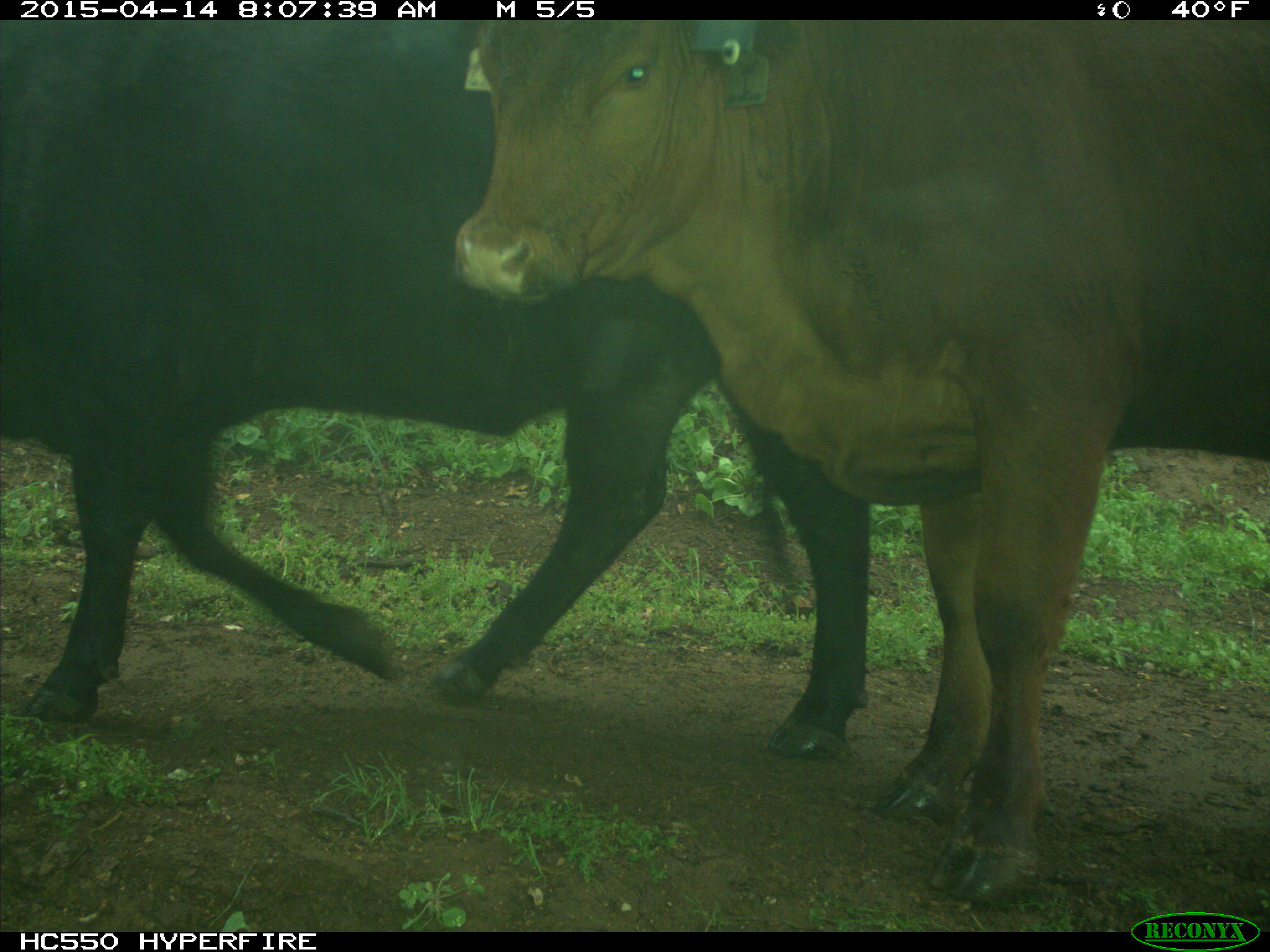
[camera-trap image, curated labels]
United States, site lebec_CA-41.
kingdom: Animalia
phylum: Chordata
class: Mammalia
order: Artiodactyla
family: Bovidae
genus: Bos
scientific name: Bos taurus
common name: domestic cow